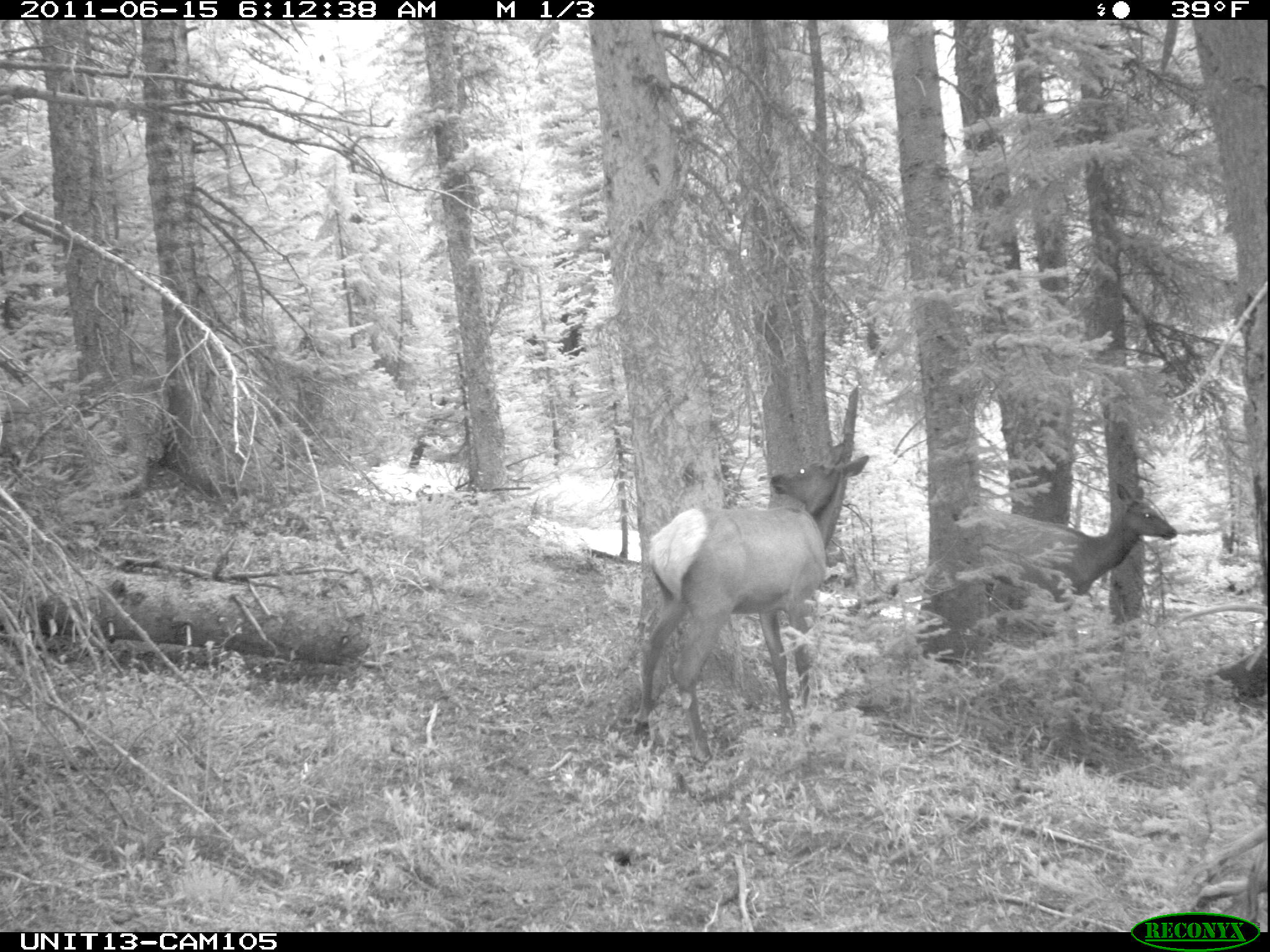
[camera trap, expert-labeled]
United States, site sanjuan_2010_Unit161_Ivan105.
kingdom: Animalia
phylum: Chordata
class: Mammalia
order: Artiodactyla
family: Cervidae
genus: Cervus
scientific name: Cervus elaphus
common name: red deer